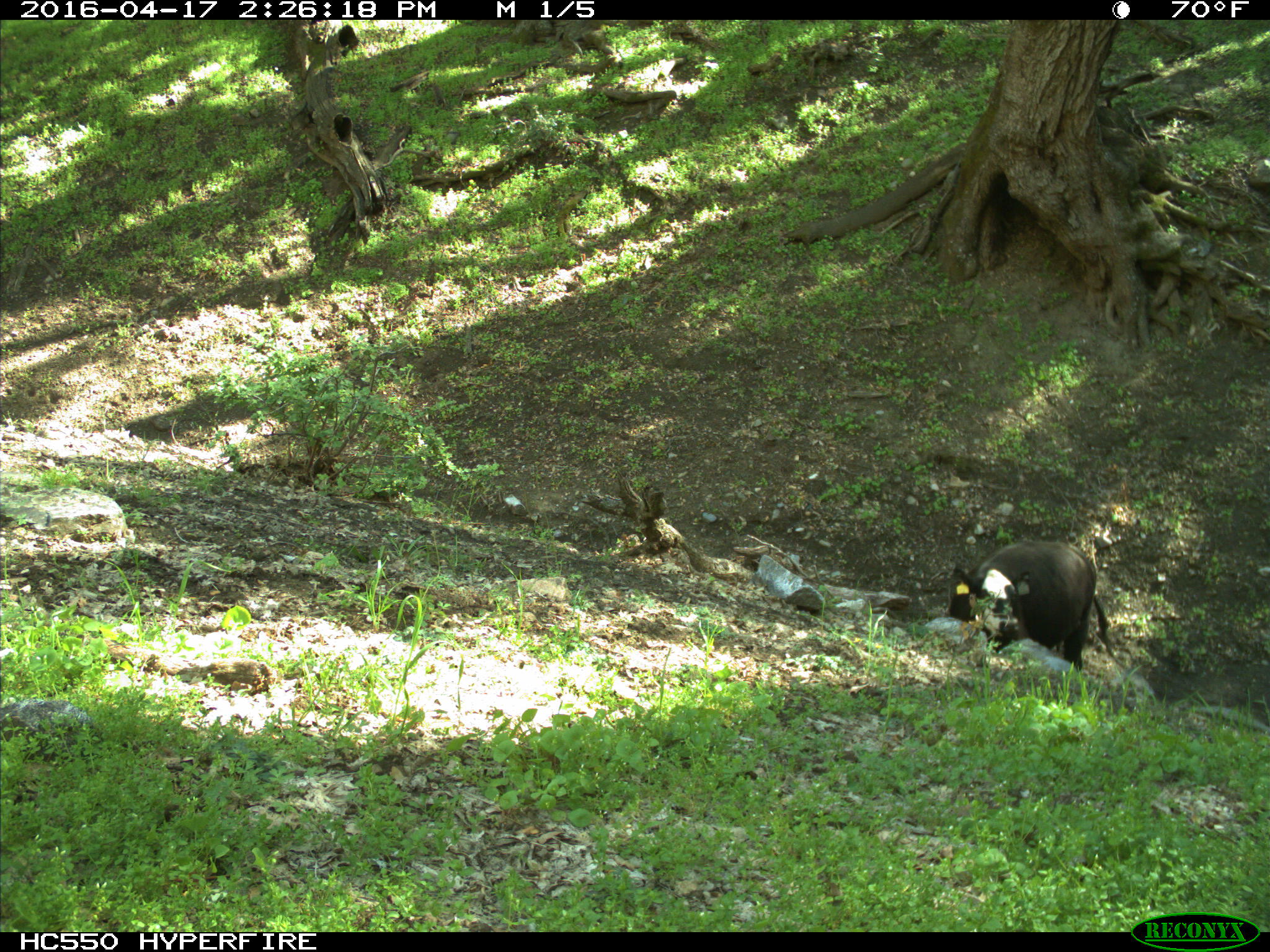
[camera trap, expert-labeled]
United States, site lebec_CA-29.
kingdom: Animalia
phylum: Chordata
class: Mammalia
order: Artiodactyla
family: Bovidae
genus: Bos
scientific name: Bos taurus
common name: domestic cow